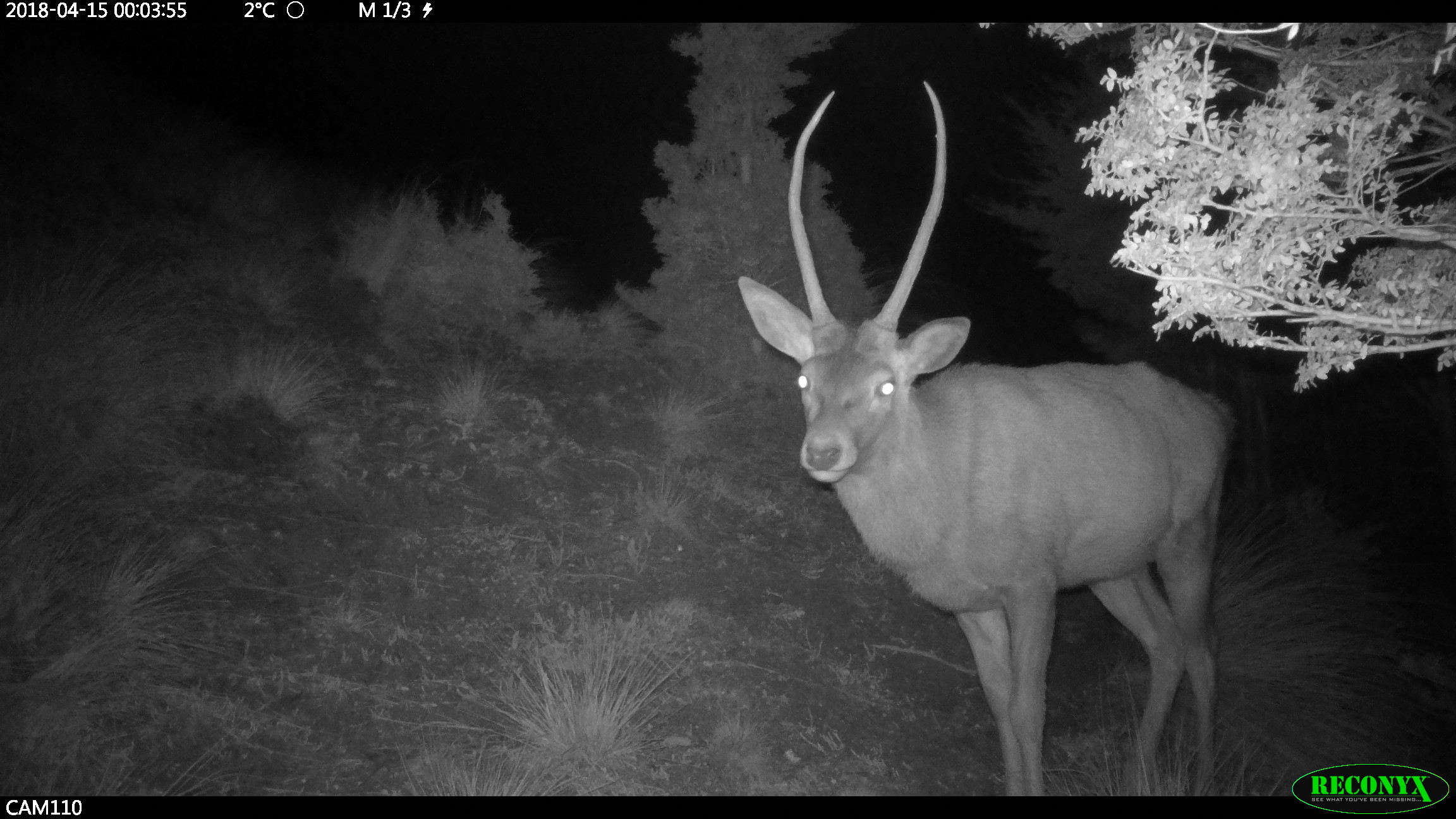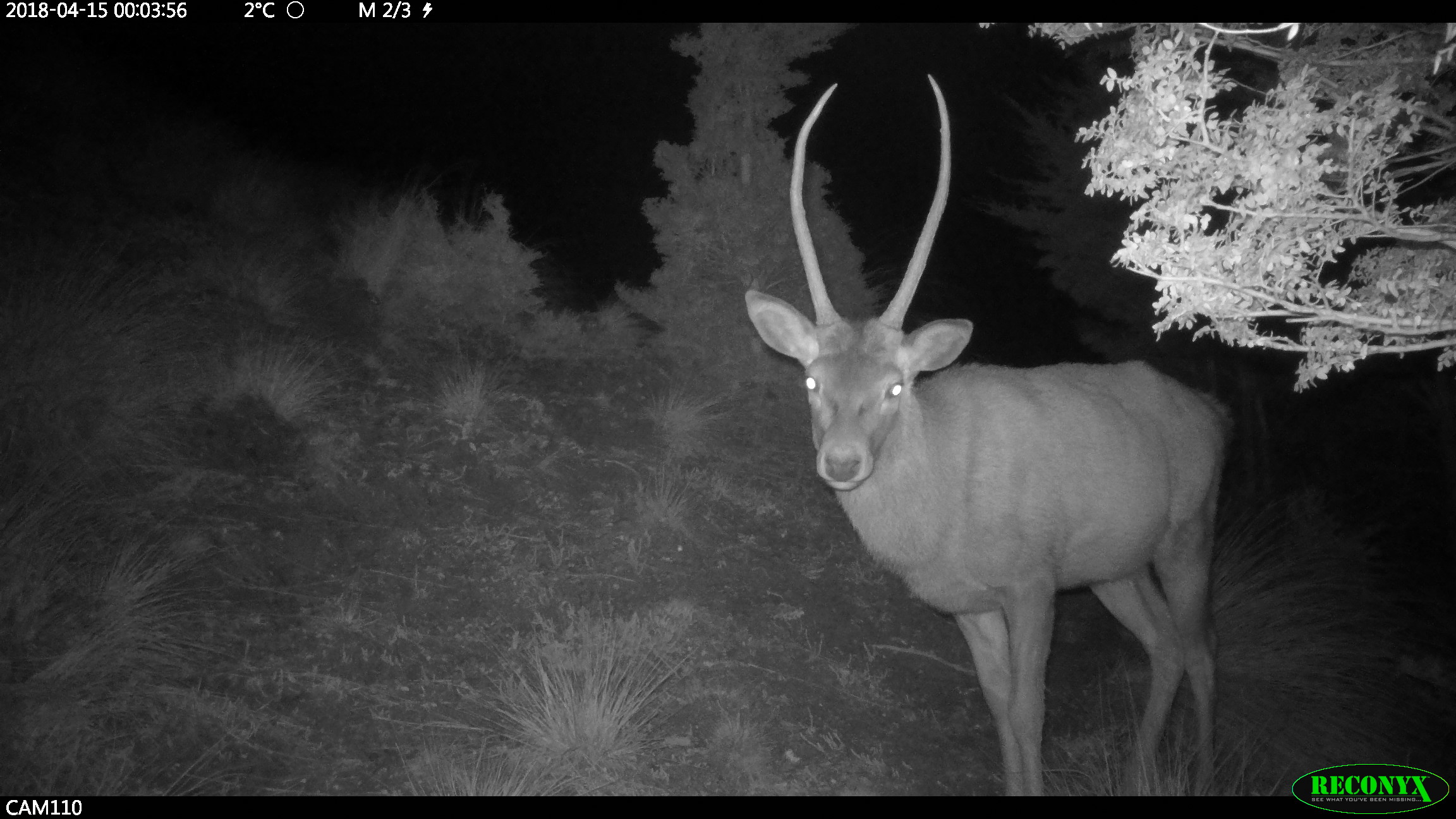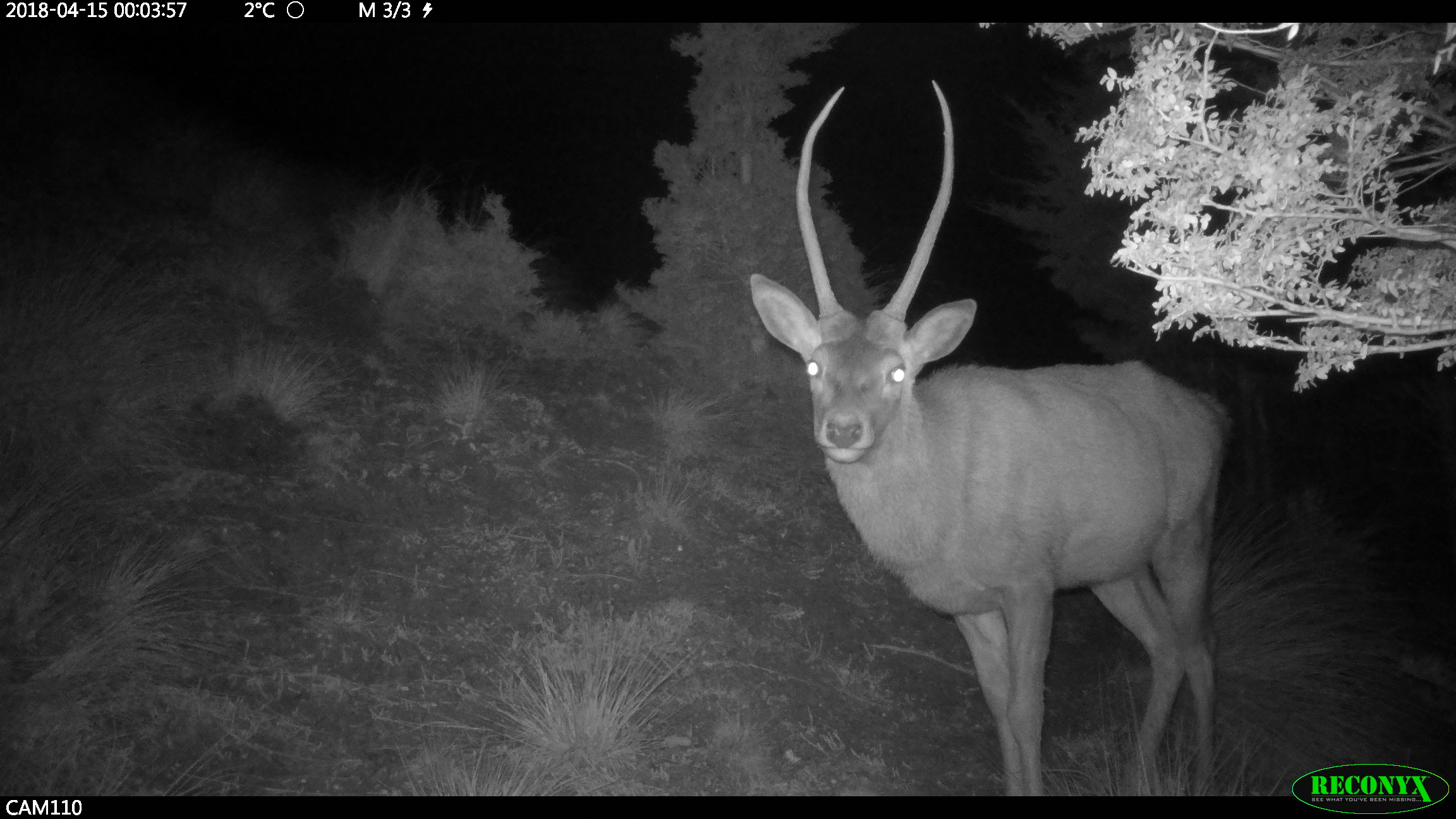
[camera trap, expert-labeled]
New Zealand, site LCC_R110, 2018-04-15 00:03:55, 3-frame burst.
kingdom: Animalia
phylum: Chordata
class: Mammalia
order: Artiodactyla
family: Cervidae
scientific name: Cervidae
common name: deer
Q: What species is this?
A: Deer (Cervidae).